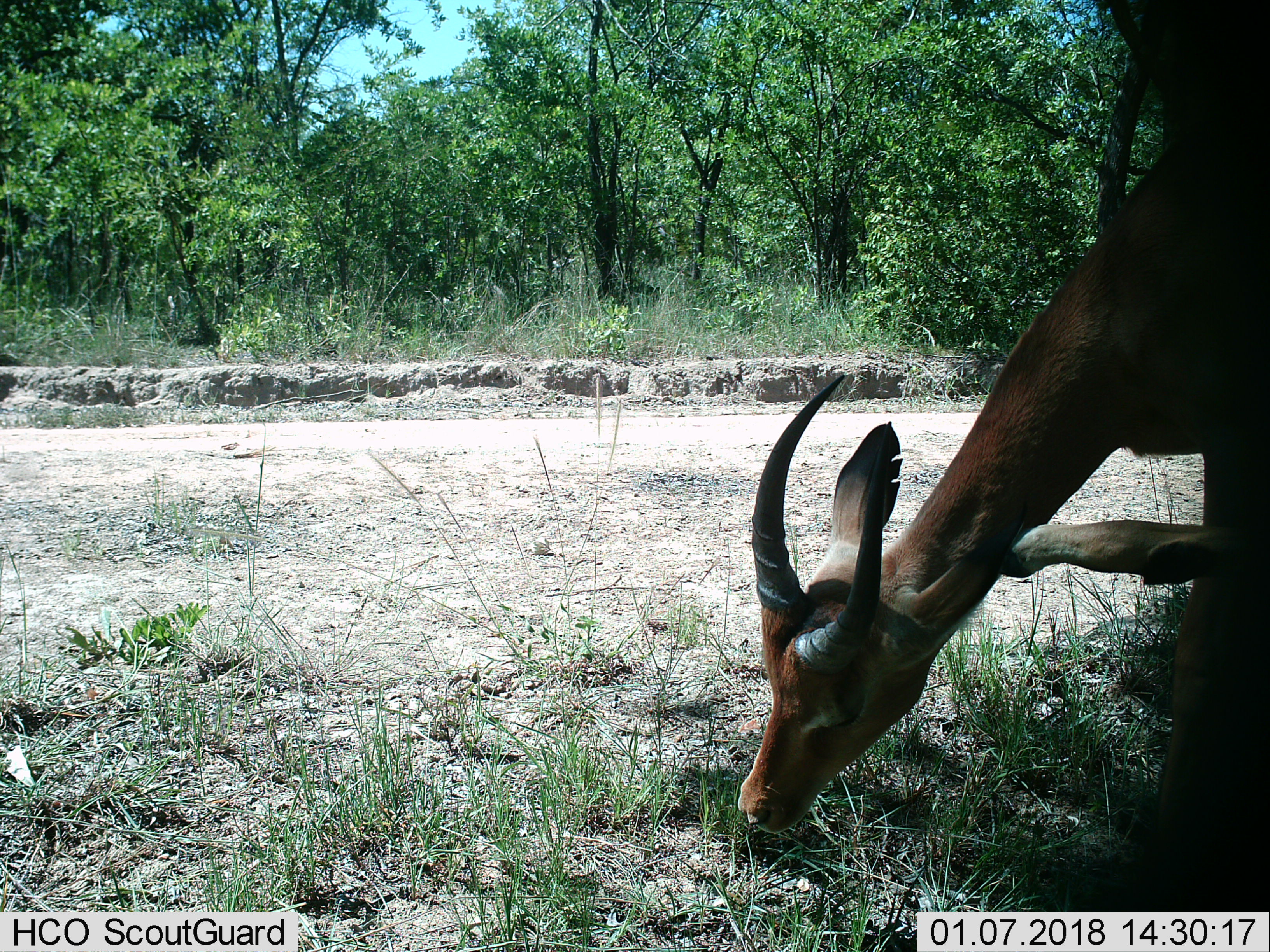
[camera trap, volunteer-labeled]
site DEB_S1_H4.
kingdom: Animalia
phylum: Chordata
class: Mammalia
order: Artiodactyla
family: Bovidae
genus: Aepyceros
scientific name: Aepyceros melampus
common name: impala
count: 1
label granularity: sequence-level